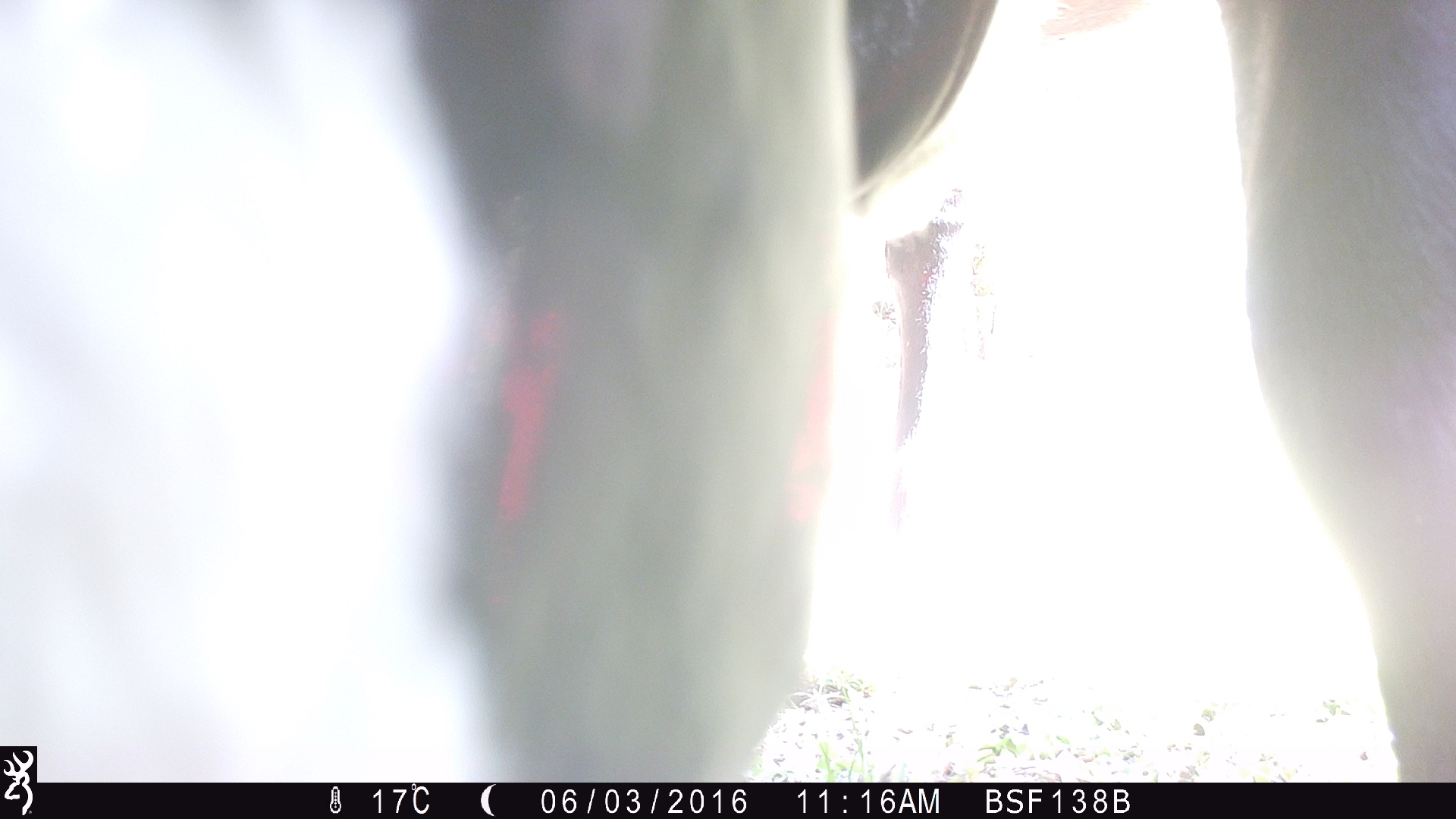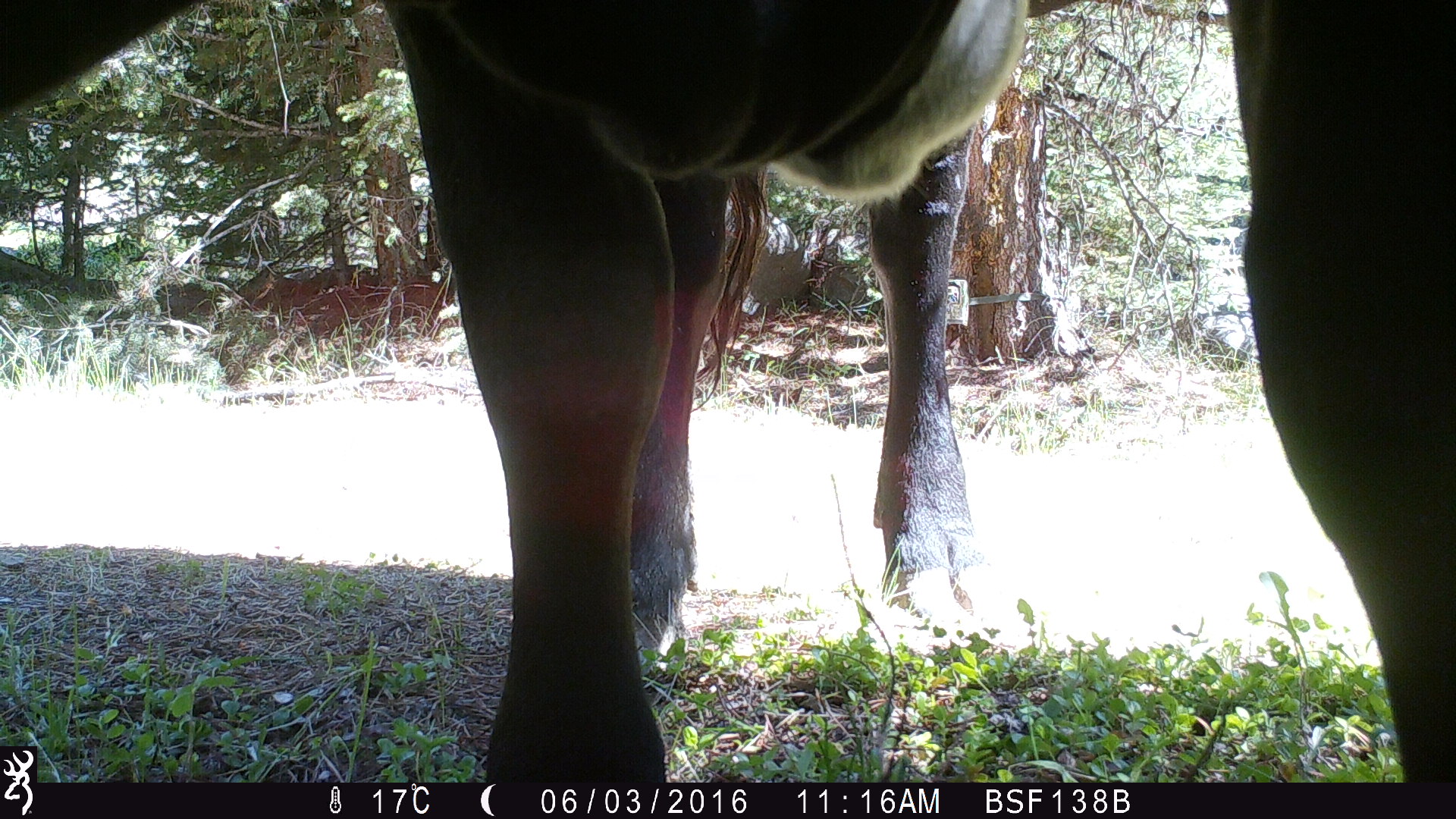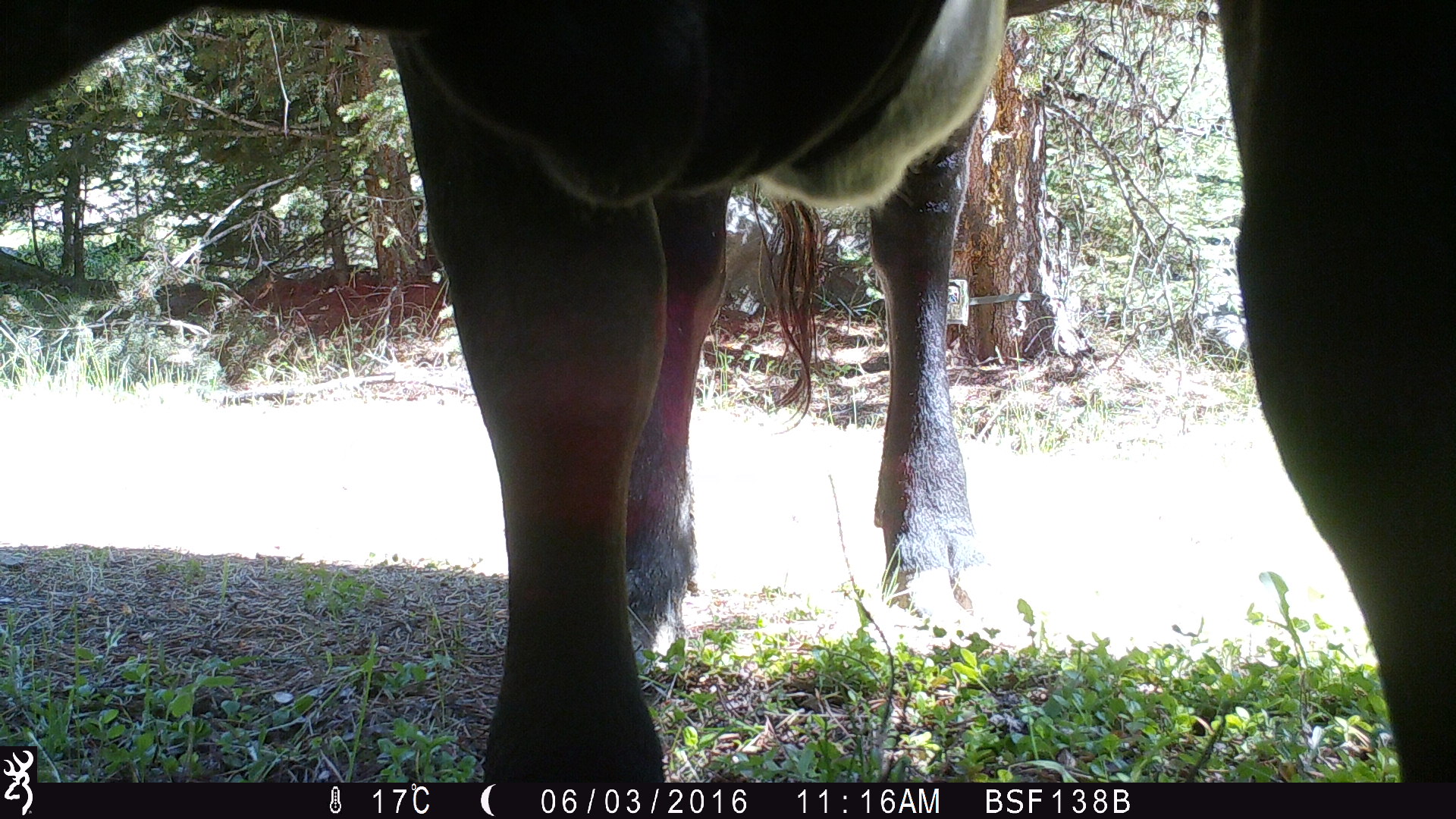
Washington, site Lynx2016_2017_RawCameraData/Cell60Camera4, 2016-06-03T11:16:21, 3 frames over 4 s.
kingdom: Animalia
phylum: Chordata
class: Mammalia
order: Artiodactyla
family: Bovidae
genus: Bos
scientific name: Bos taurus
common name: domestic cattle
Domestic cattle (Bos taurus). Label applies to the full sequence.